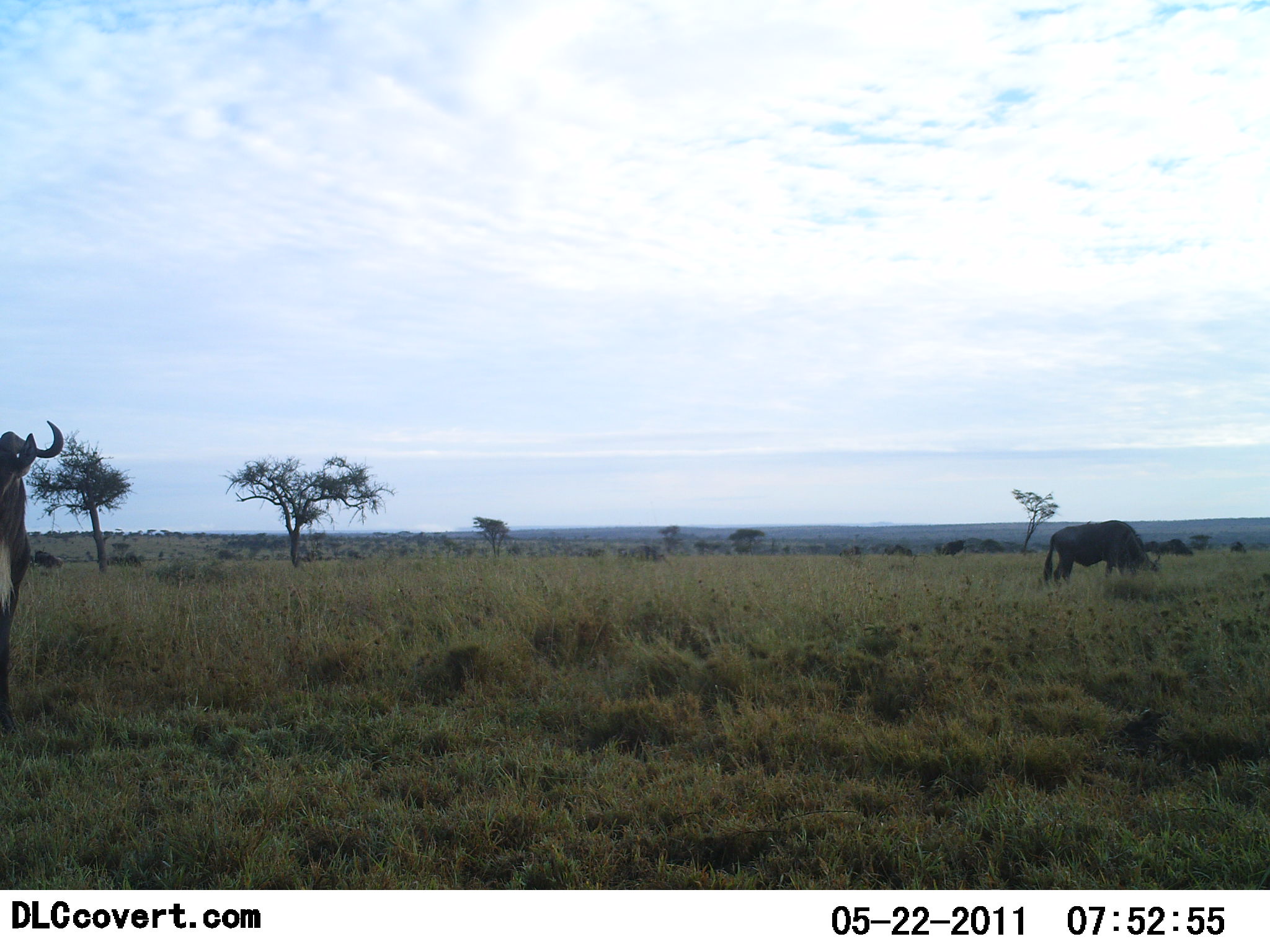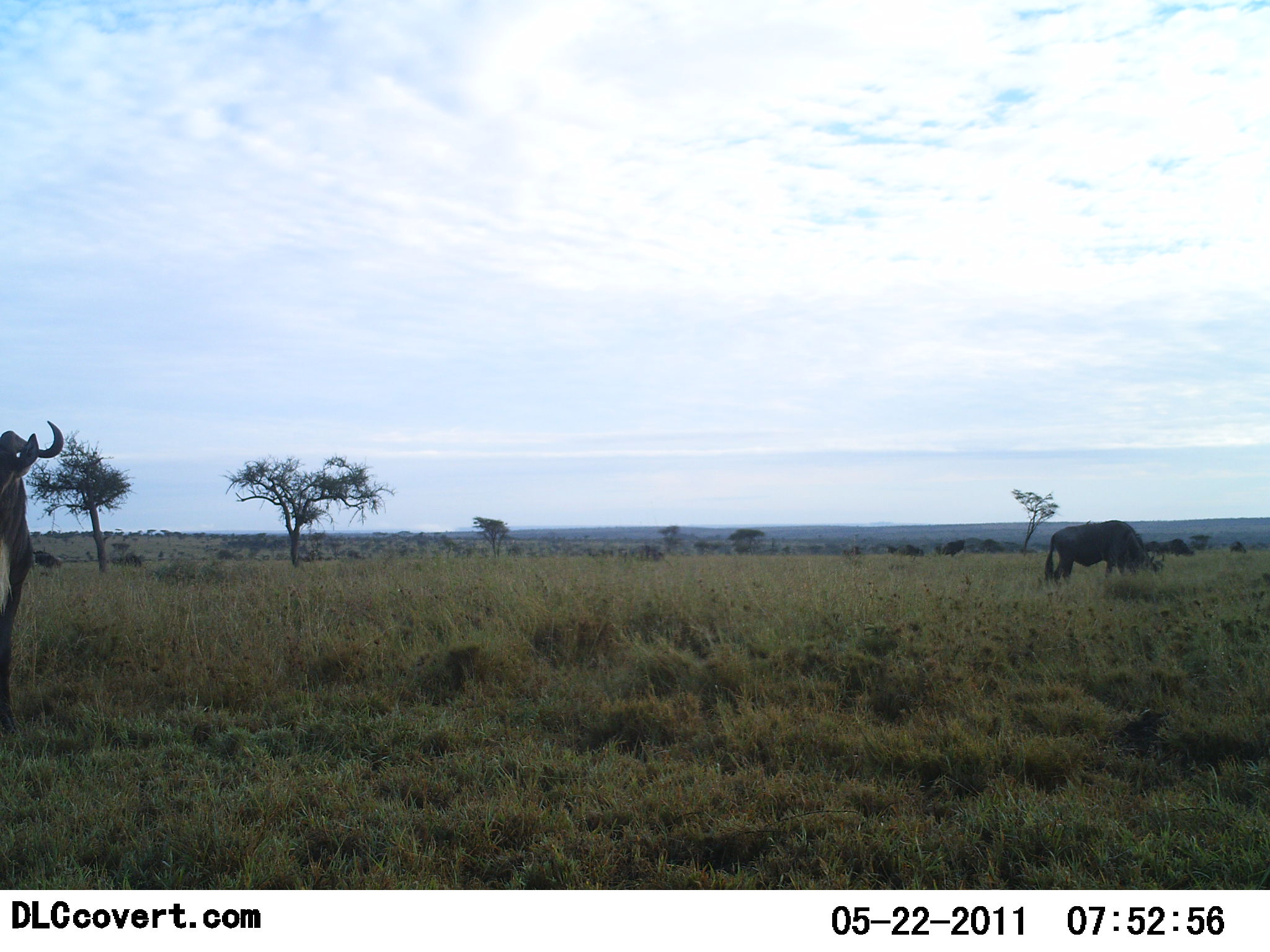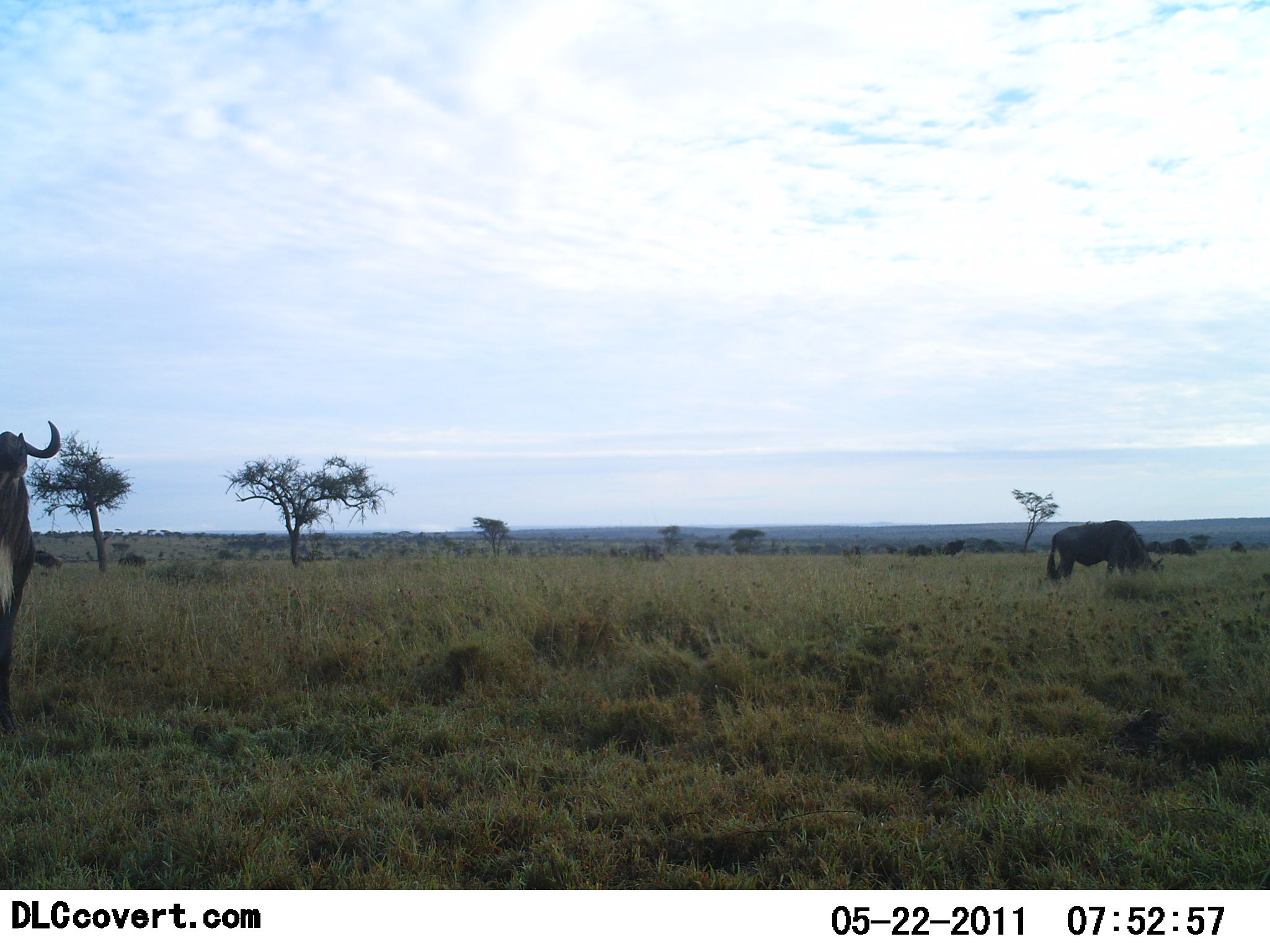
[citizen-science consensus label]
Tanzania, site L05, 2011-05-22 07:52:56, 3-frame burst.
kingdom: Animalia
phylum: Chordata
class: Mammalia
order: Artiodactyla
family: Bovidae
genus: Connochaetes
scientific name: Connochaetes taurinus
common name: blue wildebeest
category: wildebeest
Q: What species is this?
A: Wildebeest (blue wildebeest) (Connochaetes taurinus).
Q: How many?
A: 3.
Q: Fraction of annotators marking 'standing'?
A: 60%.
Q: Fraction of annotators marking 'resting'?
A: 0%.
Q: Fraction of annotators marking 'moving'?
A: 30%.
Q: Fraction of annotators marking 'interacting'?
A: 0%.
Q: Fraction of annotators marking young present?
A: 0%.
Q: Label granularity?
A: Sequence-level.